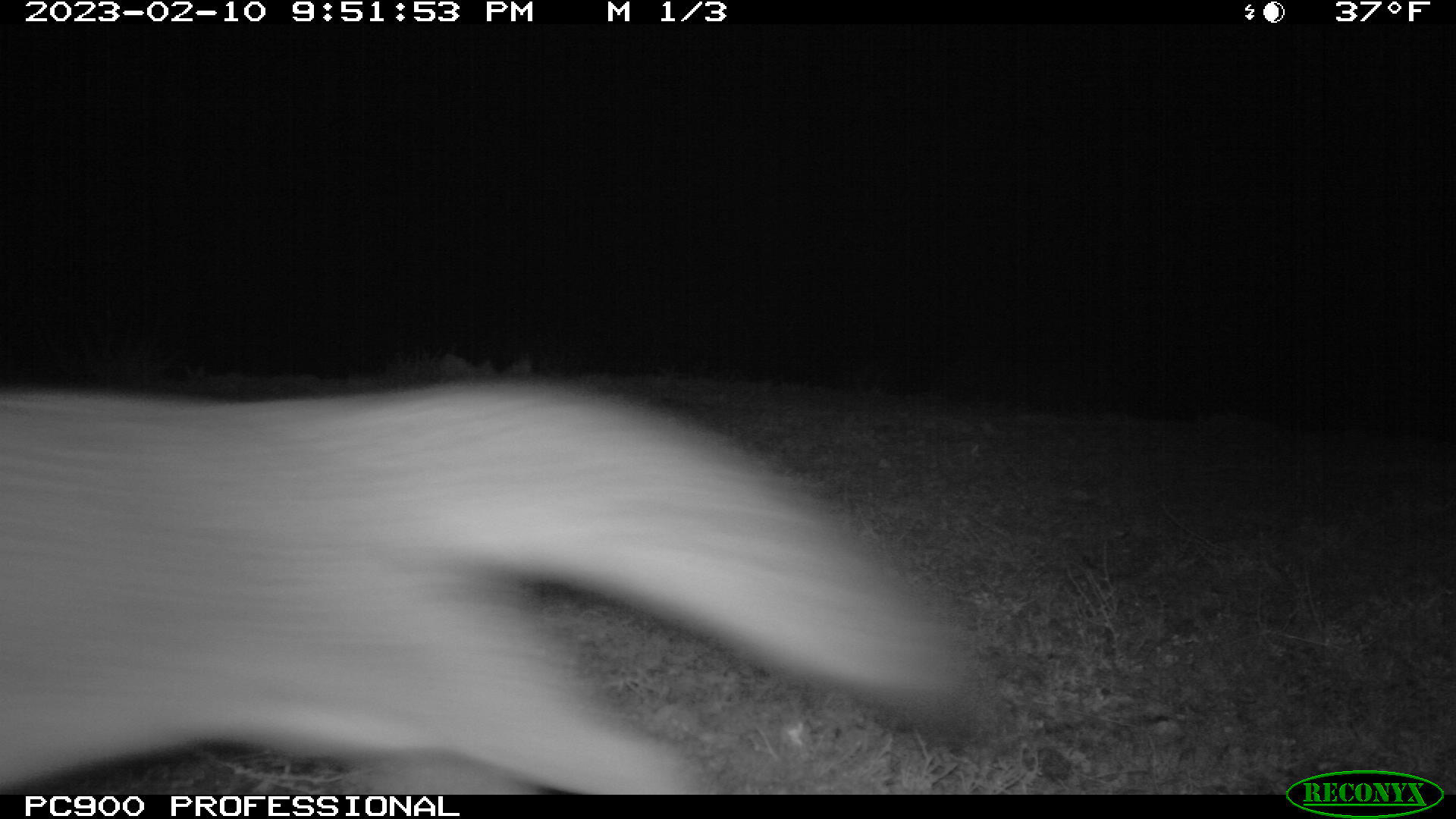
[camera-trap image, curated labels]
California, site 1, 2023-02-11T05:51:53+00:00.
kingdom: Animalia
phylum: Chordata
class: Mammalia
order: Carnivora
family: Canidae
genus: Urocyon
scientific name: Urocyon cinereoargenteus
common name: gray fox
Gray fox (Urocyon cinereoargenteus).